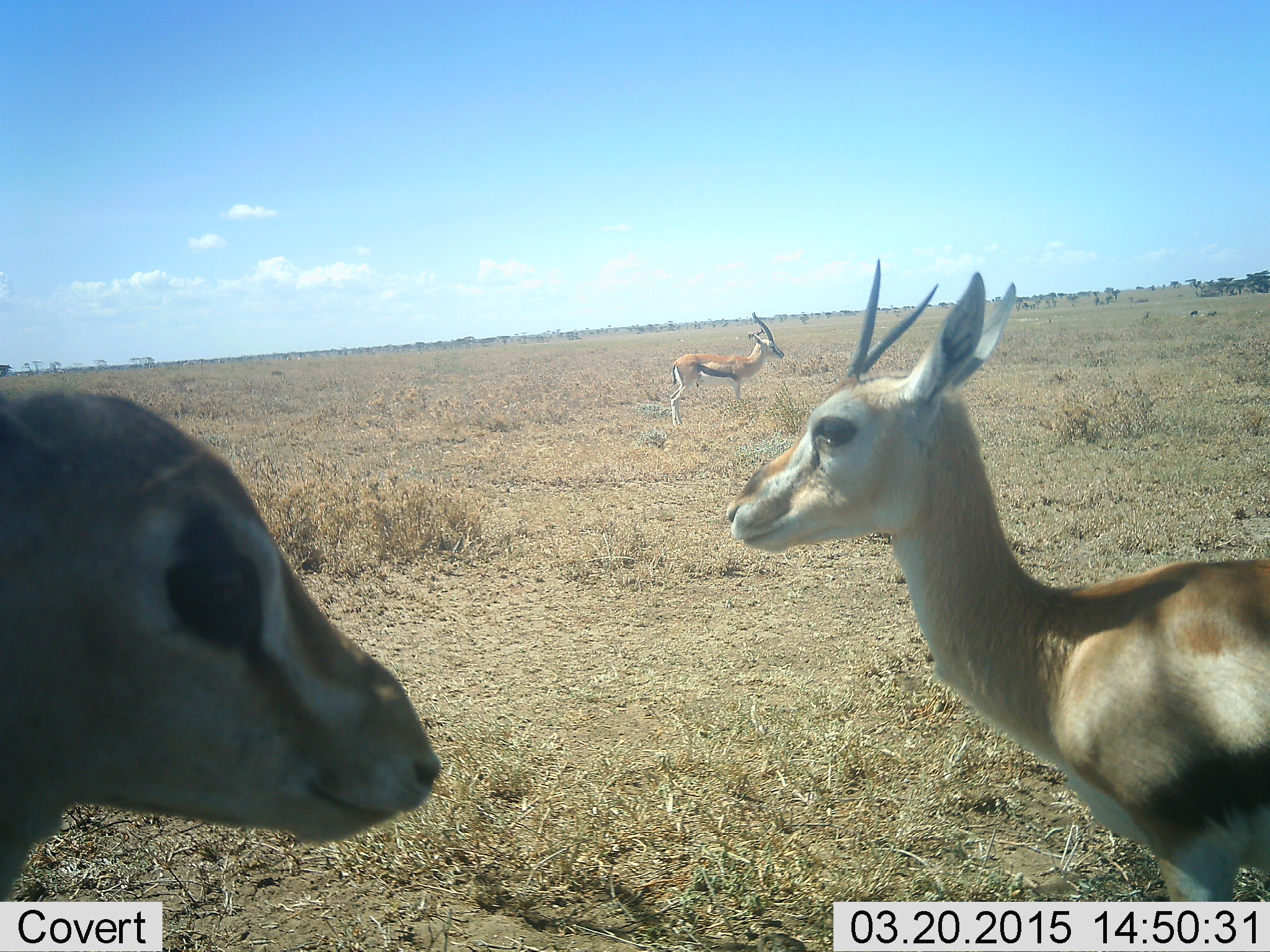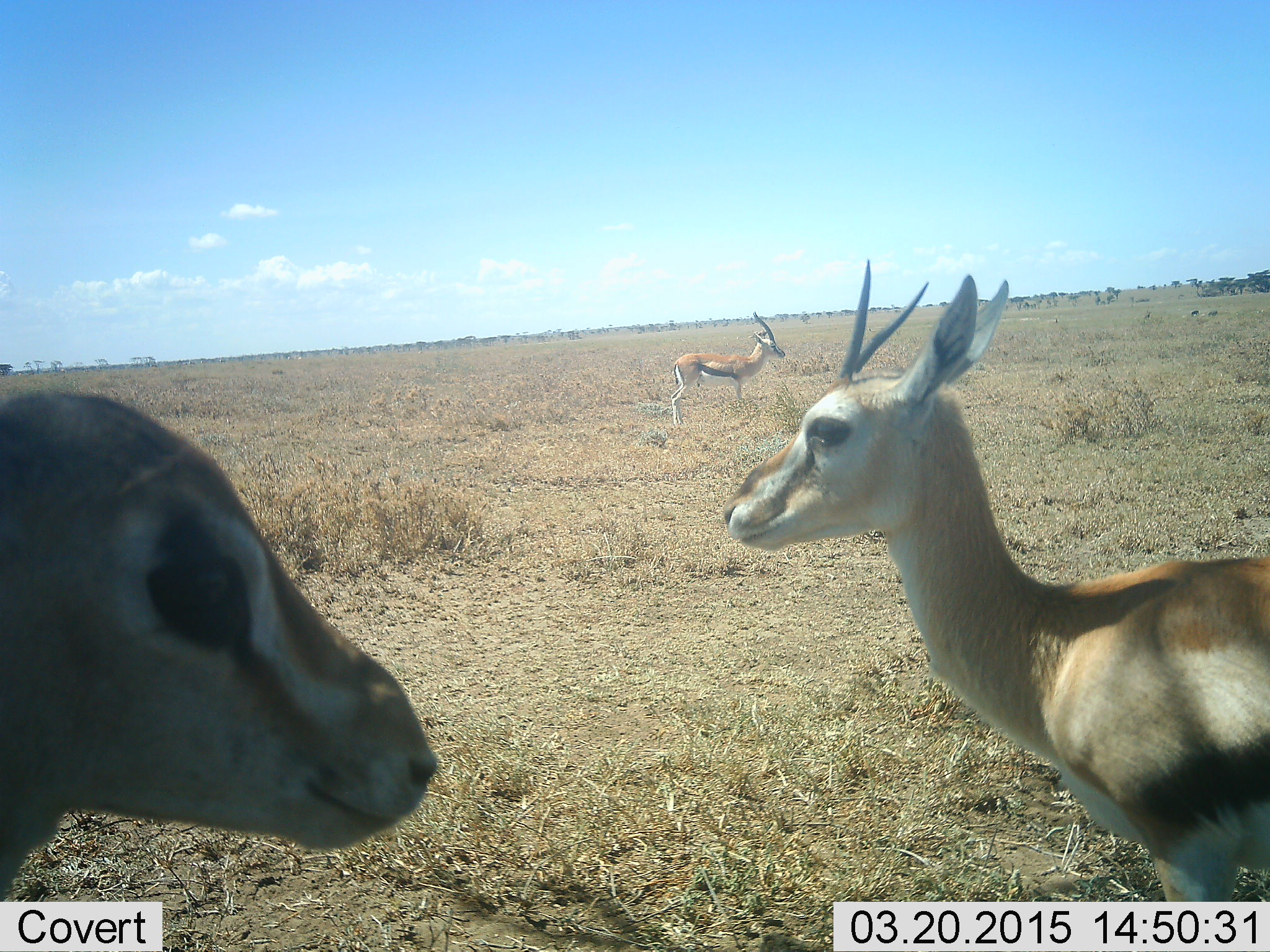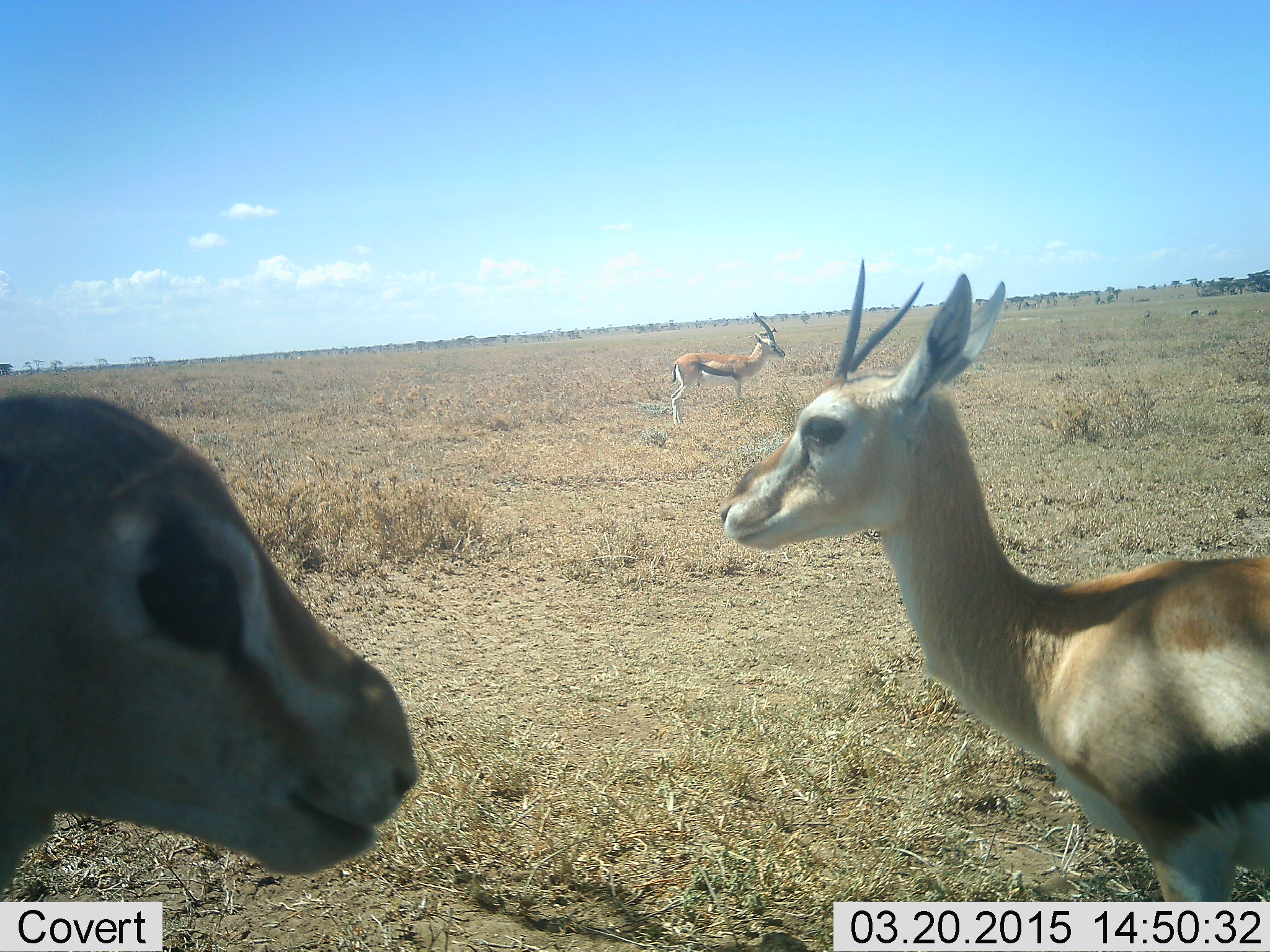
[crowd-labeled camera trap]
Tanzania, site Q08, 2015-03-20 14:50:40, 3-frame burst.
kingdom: Animalia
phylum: Chordata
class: Mammalia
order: Artiodactyla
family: Bovidae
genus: Eudorcas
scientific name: Eudorcas thomsonii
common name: thomson's gazelle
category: gazellethomsons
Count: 3.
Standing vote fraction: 92%.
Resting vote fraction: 0%.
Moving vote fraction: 17%.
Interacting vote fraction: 8%.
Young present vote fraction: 8%.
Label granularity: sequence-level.